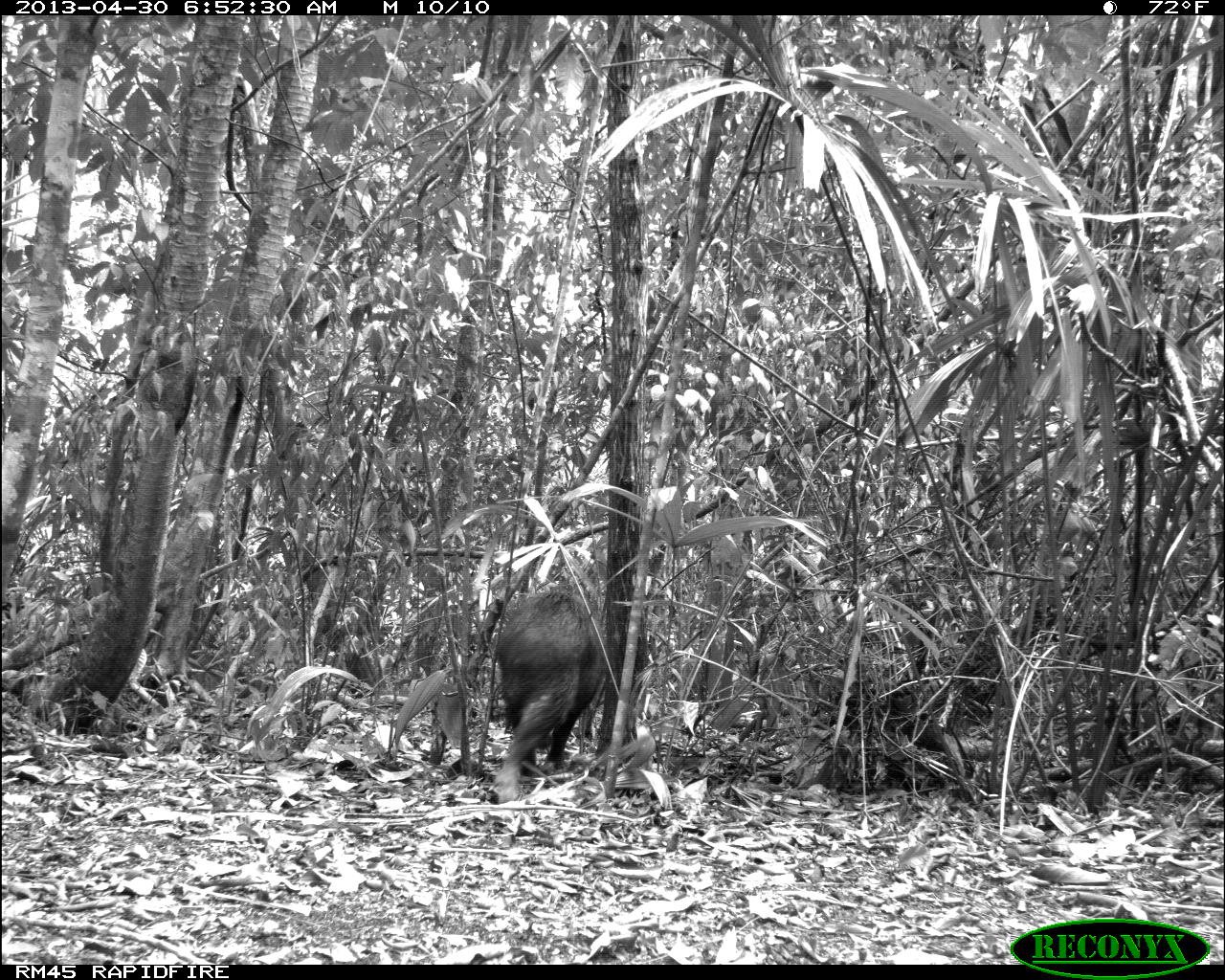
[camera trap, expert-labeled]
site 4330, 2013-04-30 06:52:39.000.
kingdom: Animalia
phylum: Chordata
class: Mammalia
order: Artiodactyla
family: Tayassuidae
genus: Tayassu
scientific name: Tayassu pecari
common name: white-lipped peccary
Tayassu pecari (white-lipped peccary), count 5.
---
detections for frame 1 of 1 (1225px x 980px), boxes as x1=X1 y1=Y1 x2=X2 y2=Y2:
tayassu pecari: x1=489 y1=585 x2=604 y2=804